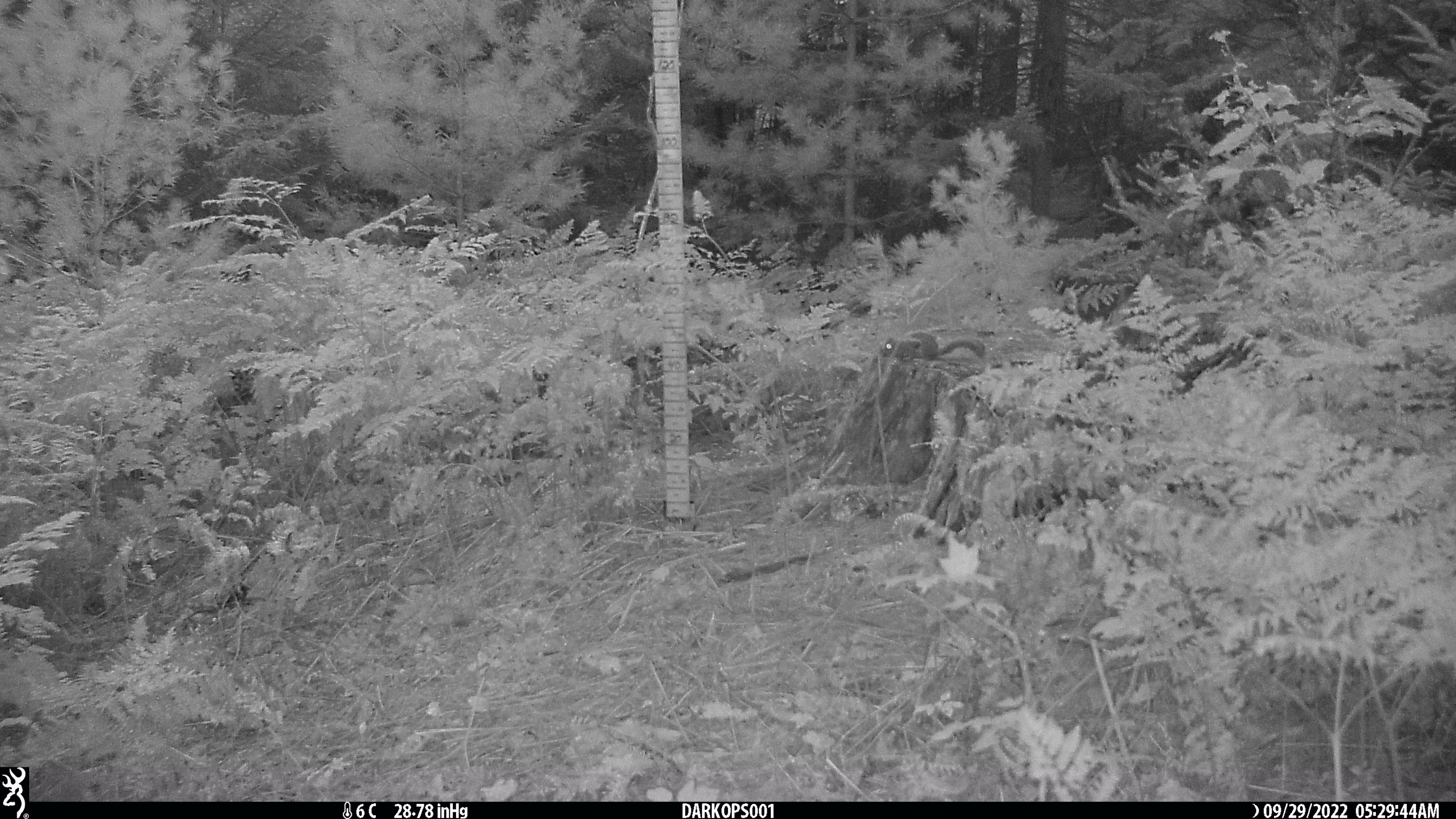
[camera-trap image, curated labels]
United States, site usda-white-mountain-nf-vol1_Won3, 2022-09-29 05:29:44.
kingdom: Animalia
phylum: Chordata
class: Mammalia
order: Rodentia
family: Sciuridae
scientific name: Sciuridae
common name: squirrel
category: squirrel sp.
Squirrel sp. (squirrel) (Sciuridae).